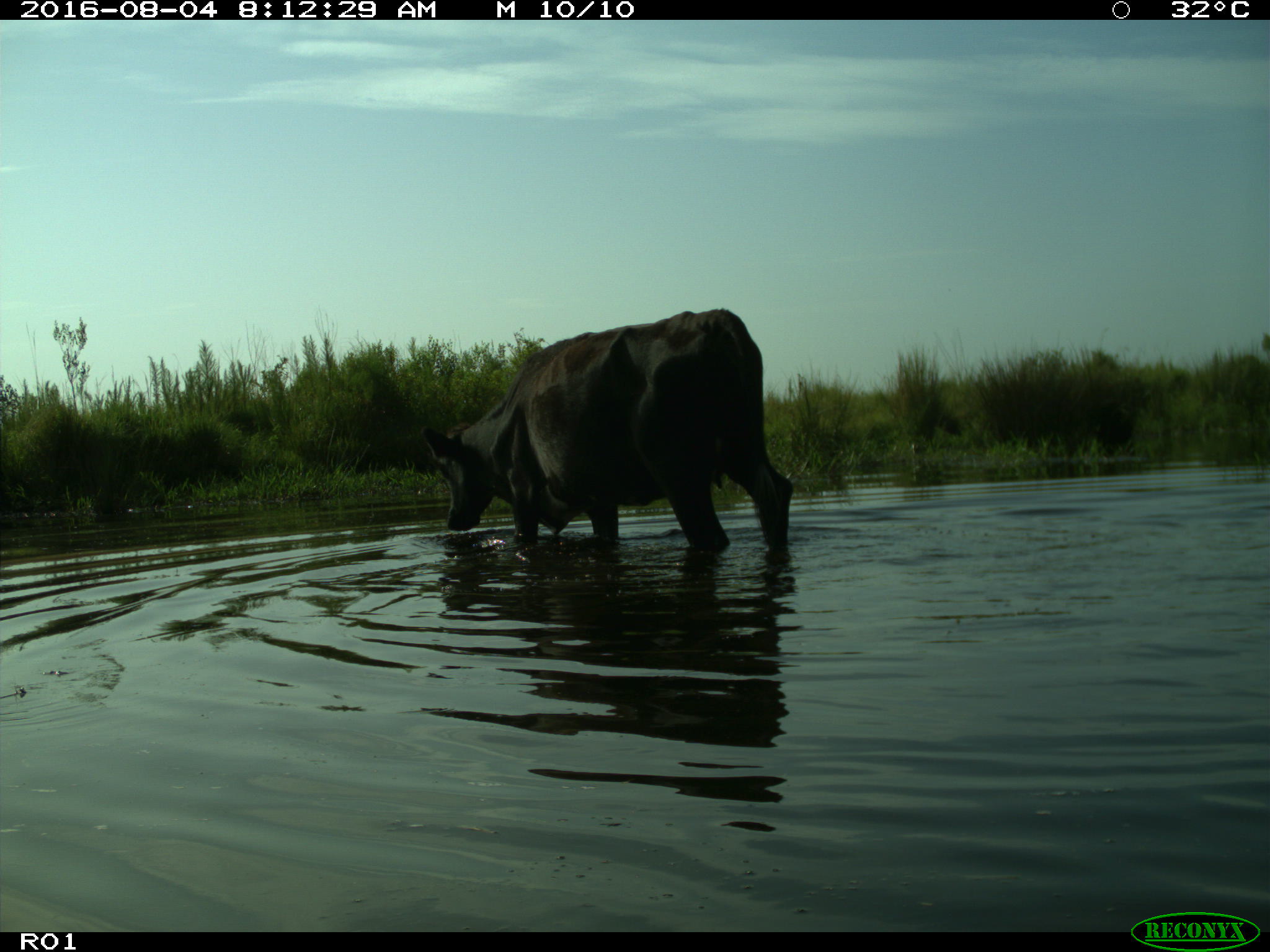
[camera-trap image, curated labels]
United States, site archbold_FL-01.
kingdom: Animalia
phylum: Chordata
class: Mammalia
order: Artiodactyla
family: Bovidae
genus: Bos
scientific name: Bos taurus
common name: domestic cow